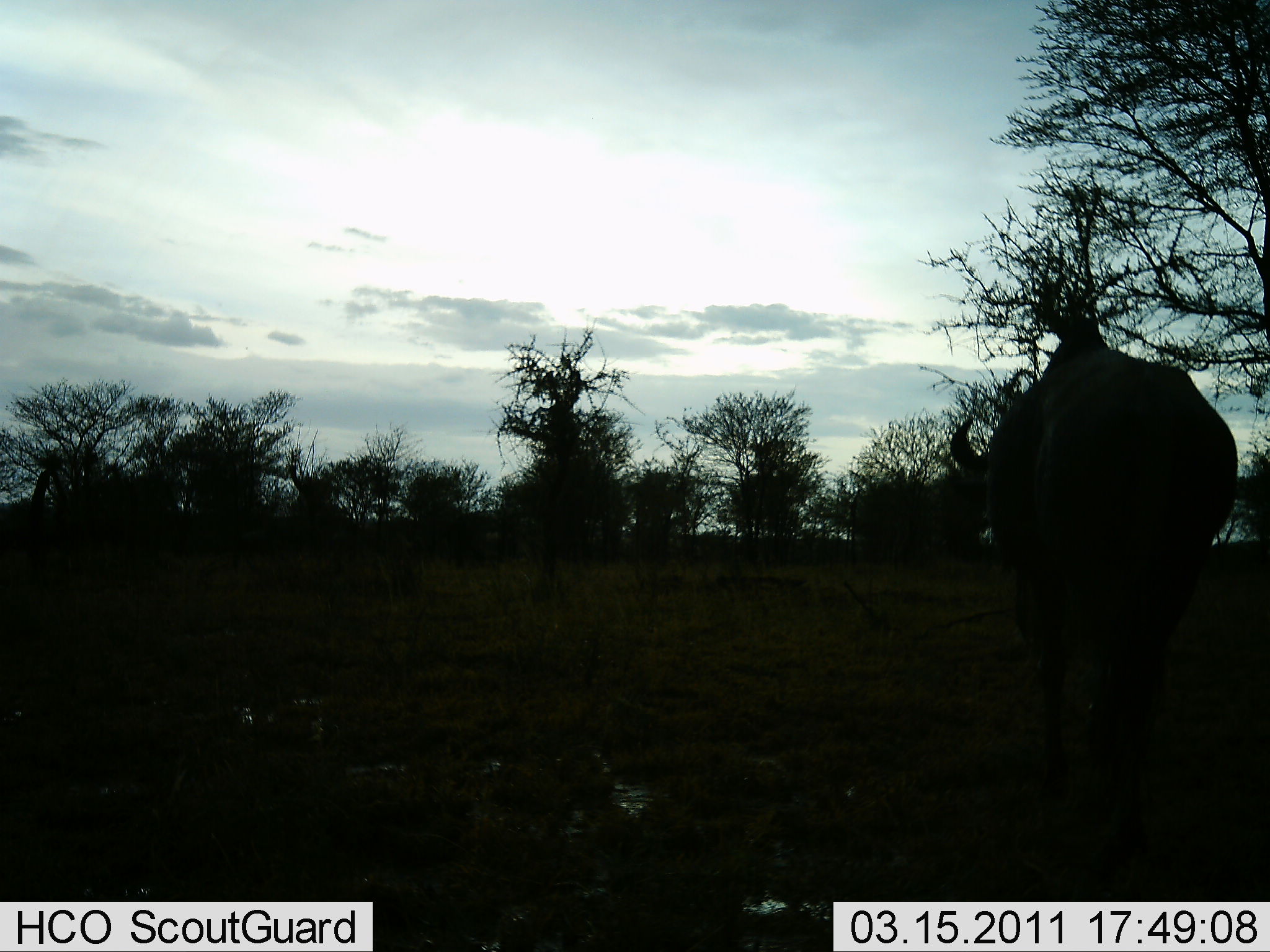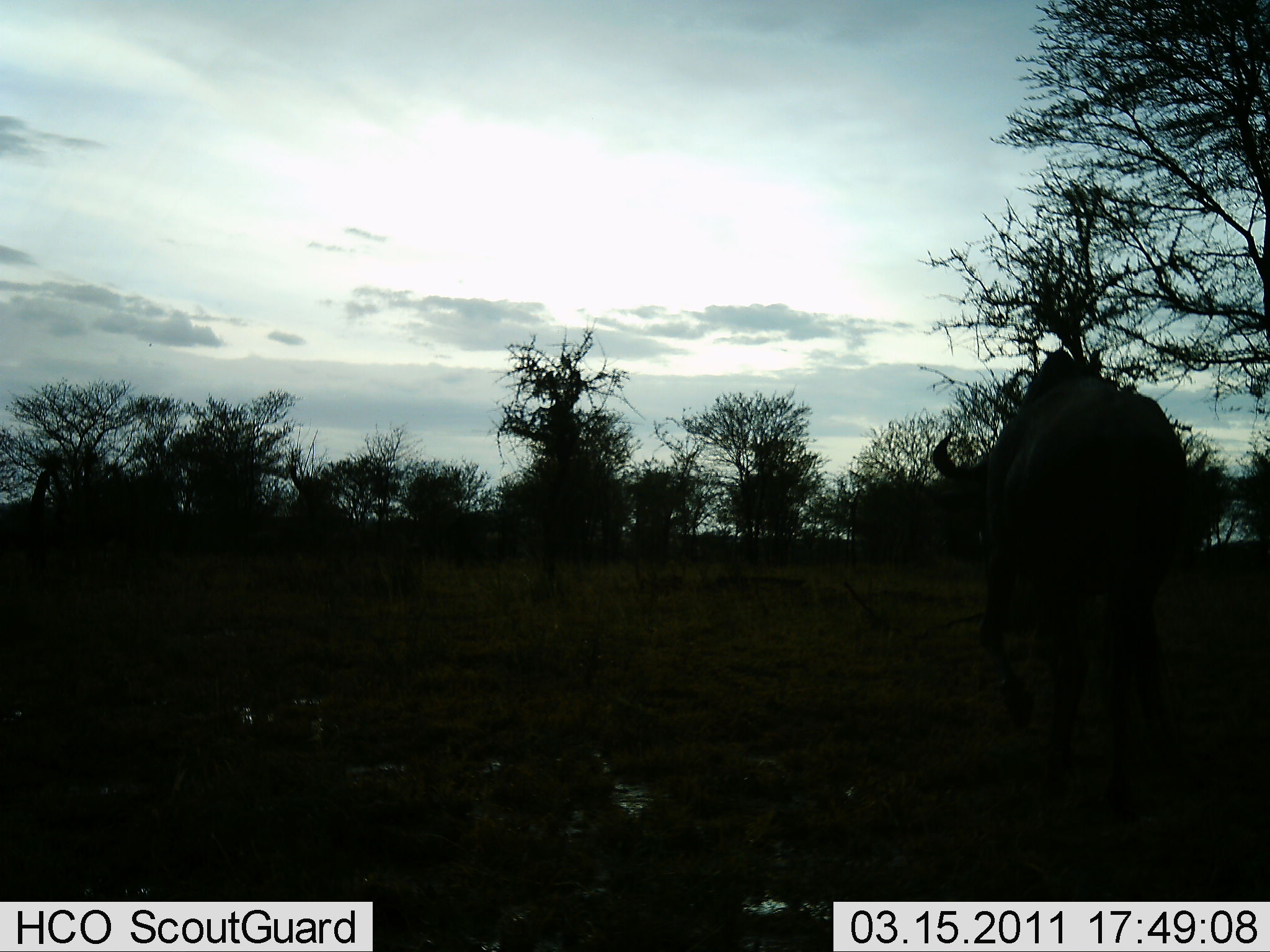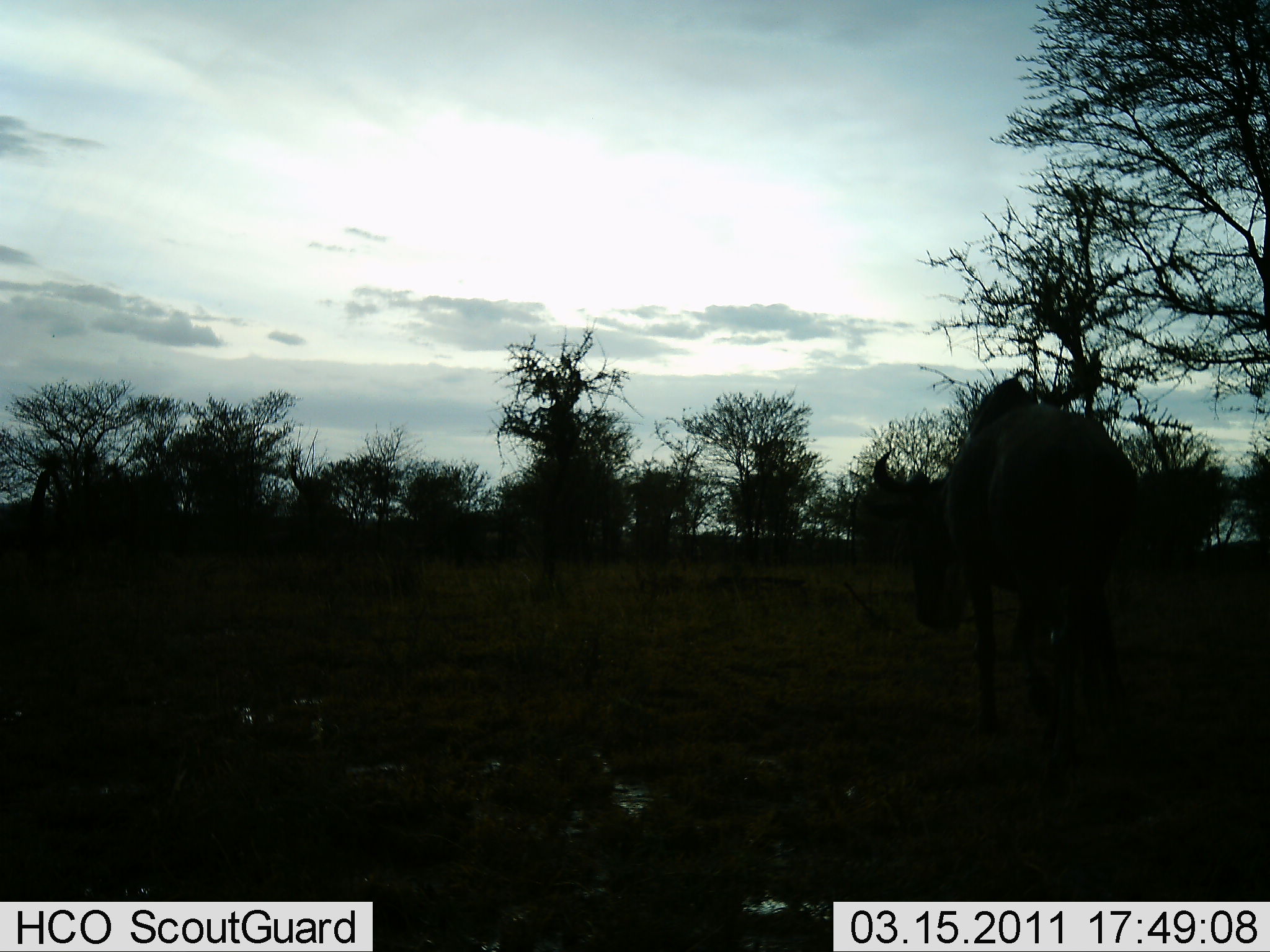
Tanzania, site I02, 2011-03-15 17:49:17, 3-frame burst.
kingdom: Animalia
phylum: Chordata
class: Mammalia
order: Artiodactyla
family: Bovidae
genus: Connochaetes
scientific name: Connochaetes taurinus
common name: blue wildebeest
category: wildebeest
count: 1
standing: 18%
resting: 0%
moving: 73%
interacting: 0%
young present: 0%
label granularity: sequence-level